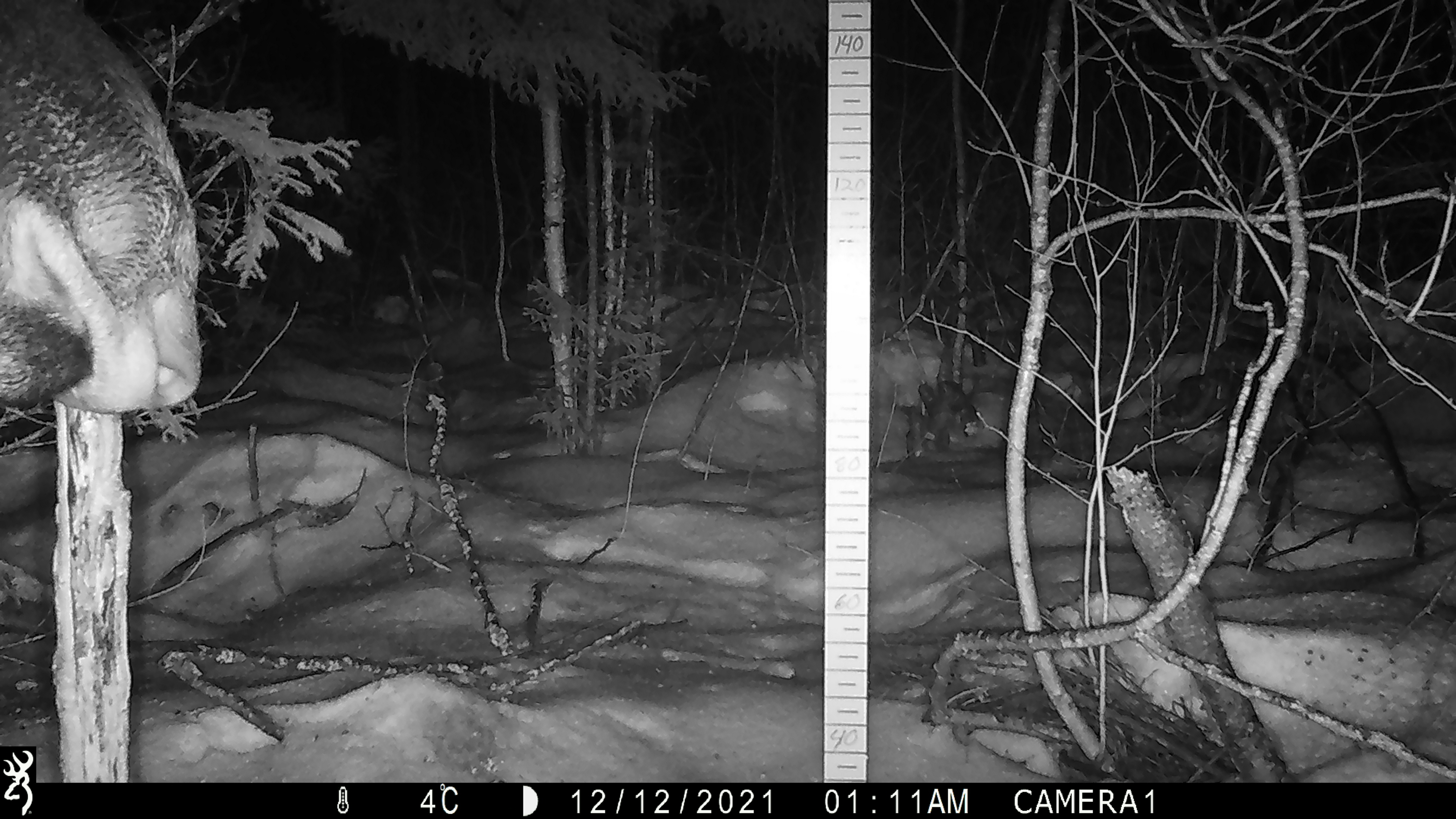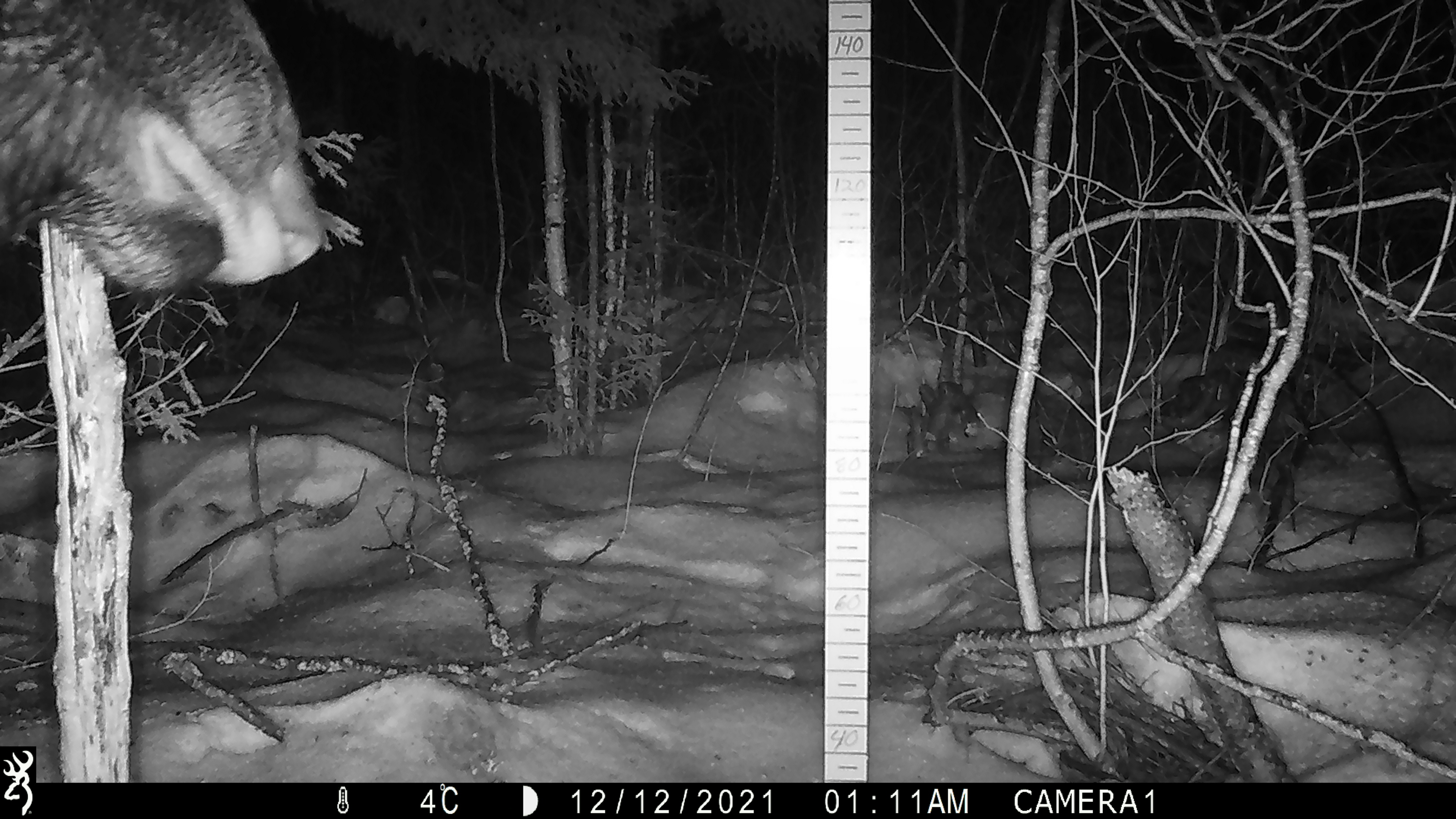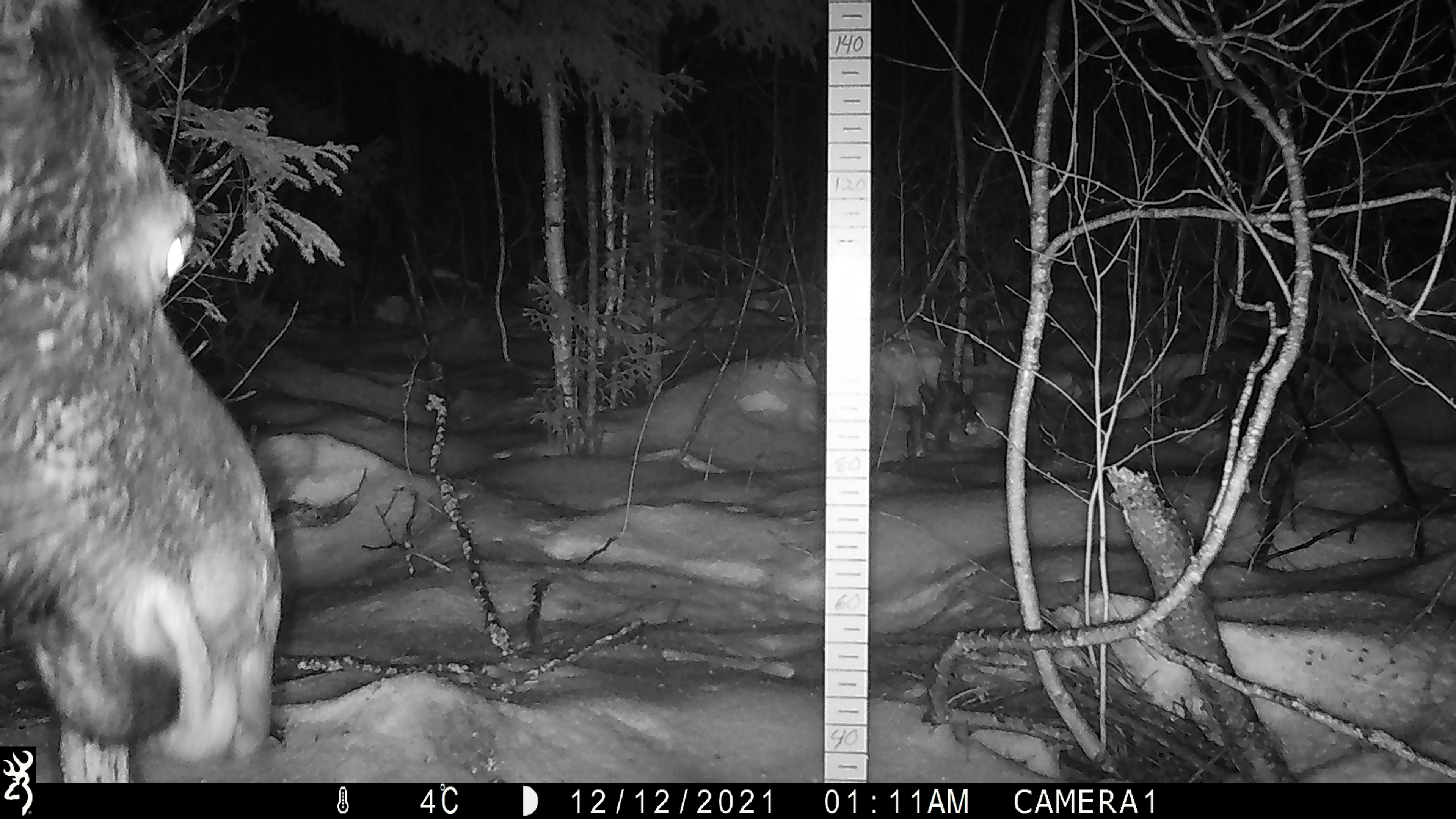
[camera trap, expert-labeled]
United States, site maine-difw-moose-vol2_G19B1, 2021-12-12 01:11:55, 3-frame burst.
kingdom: Animalia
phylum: Chordata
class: Mammalia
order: Artiodactyla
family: Cervidae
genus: Alces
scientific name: Alces alces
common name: moose